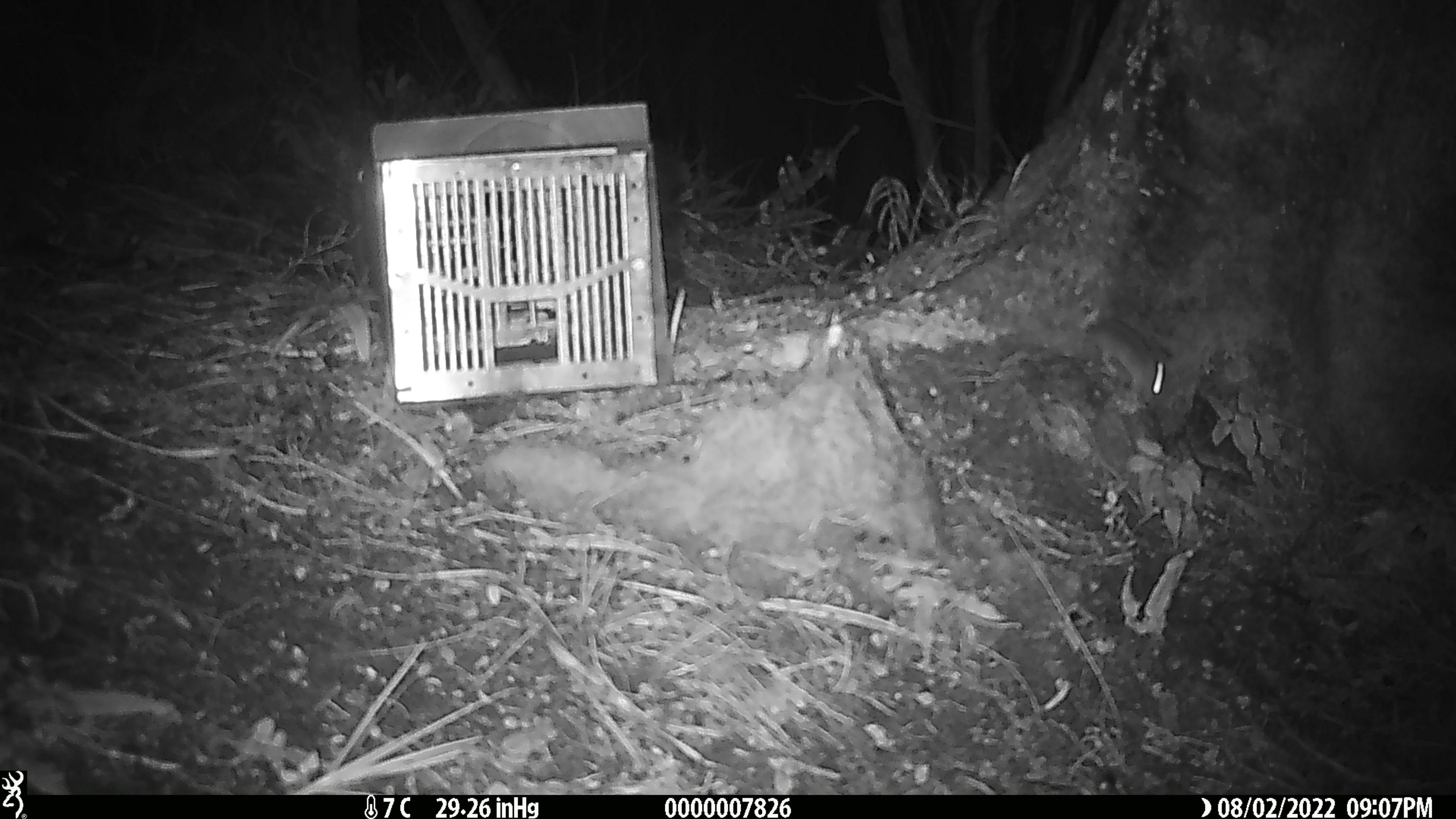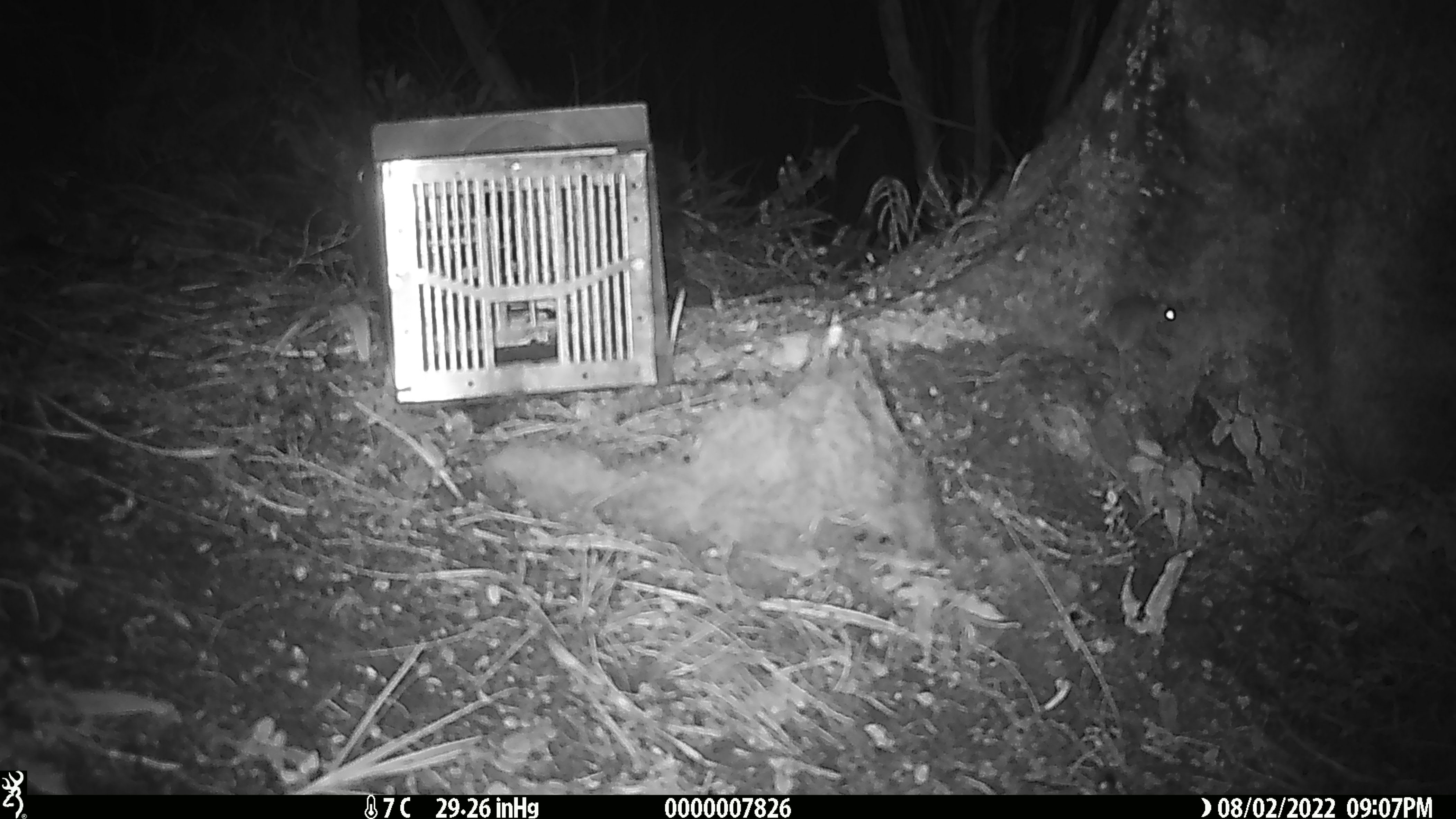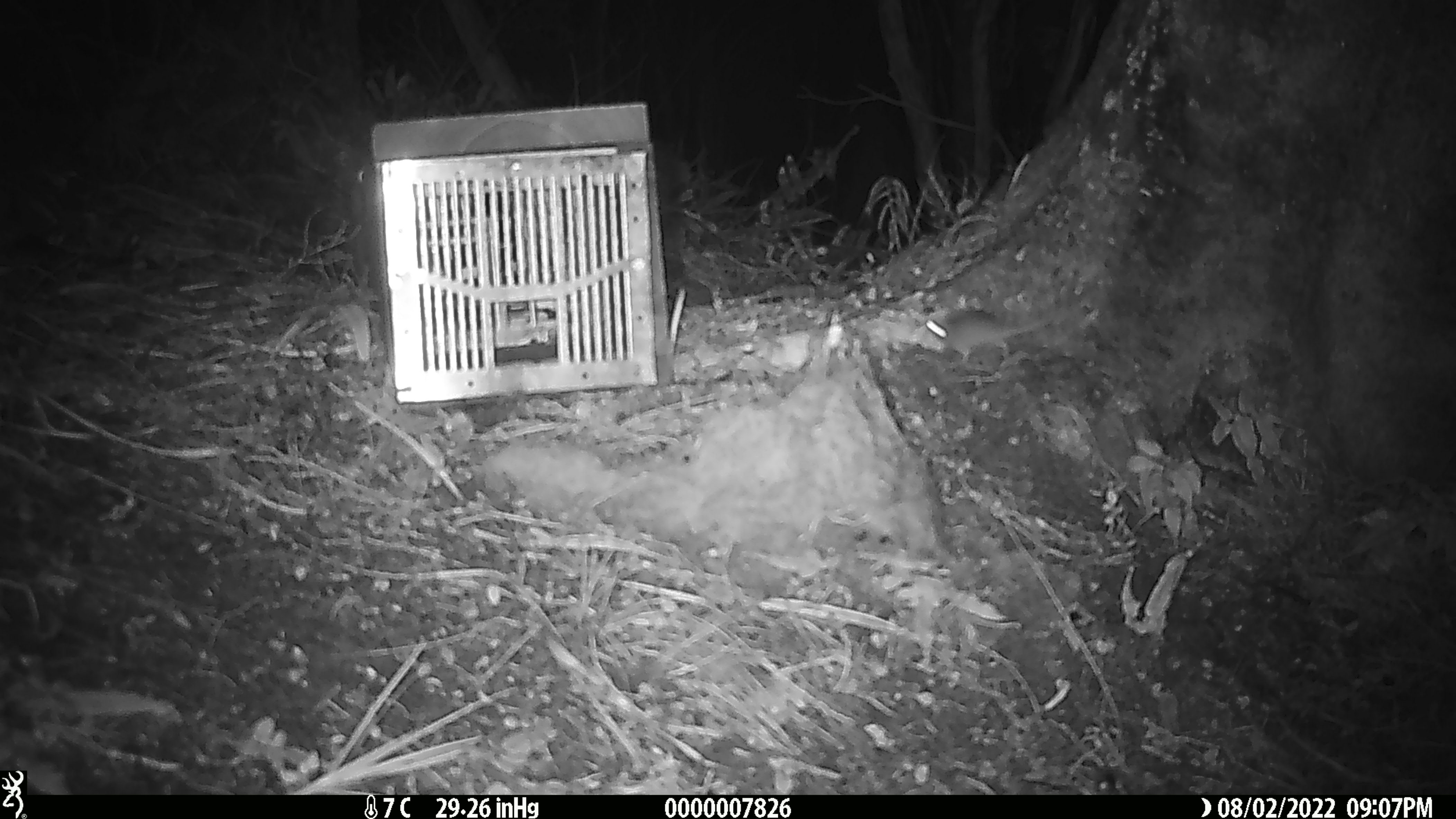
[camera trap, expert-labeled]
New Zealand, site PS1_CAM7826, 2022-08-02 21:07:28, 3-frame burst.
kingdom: Animalia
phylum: Chordata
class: Mammalia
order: Rodentia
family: Muridae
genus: Mus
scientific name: Mus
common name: mouse